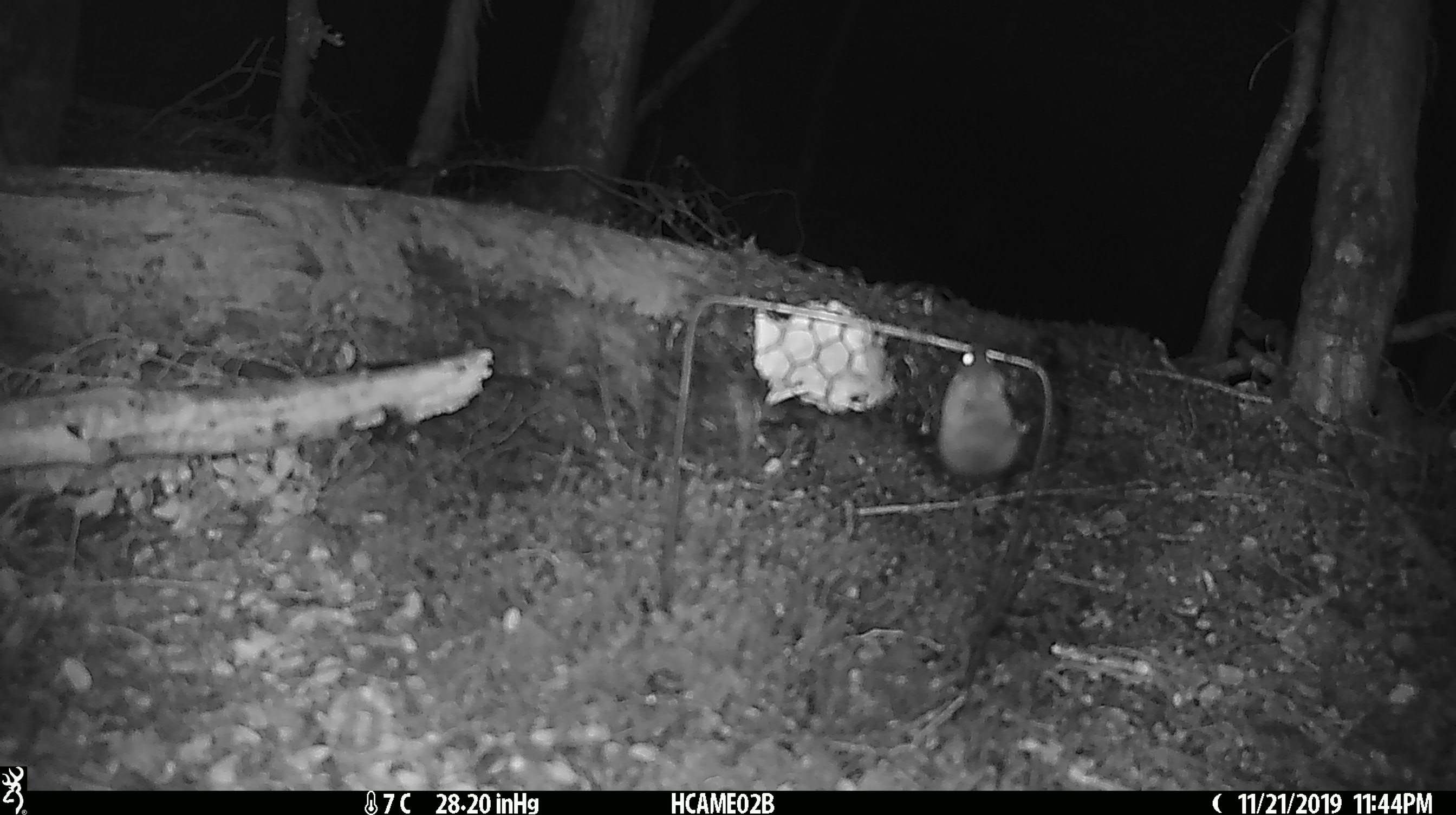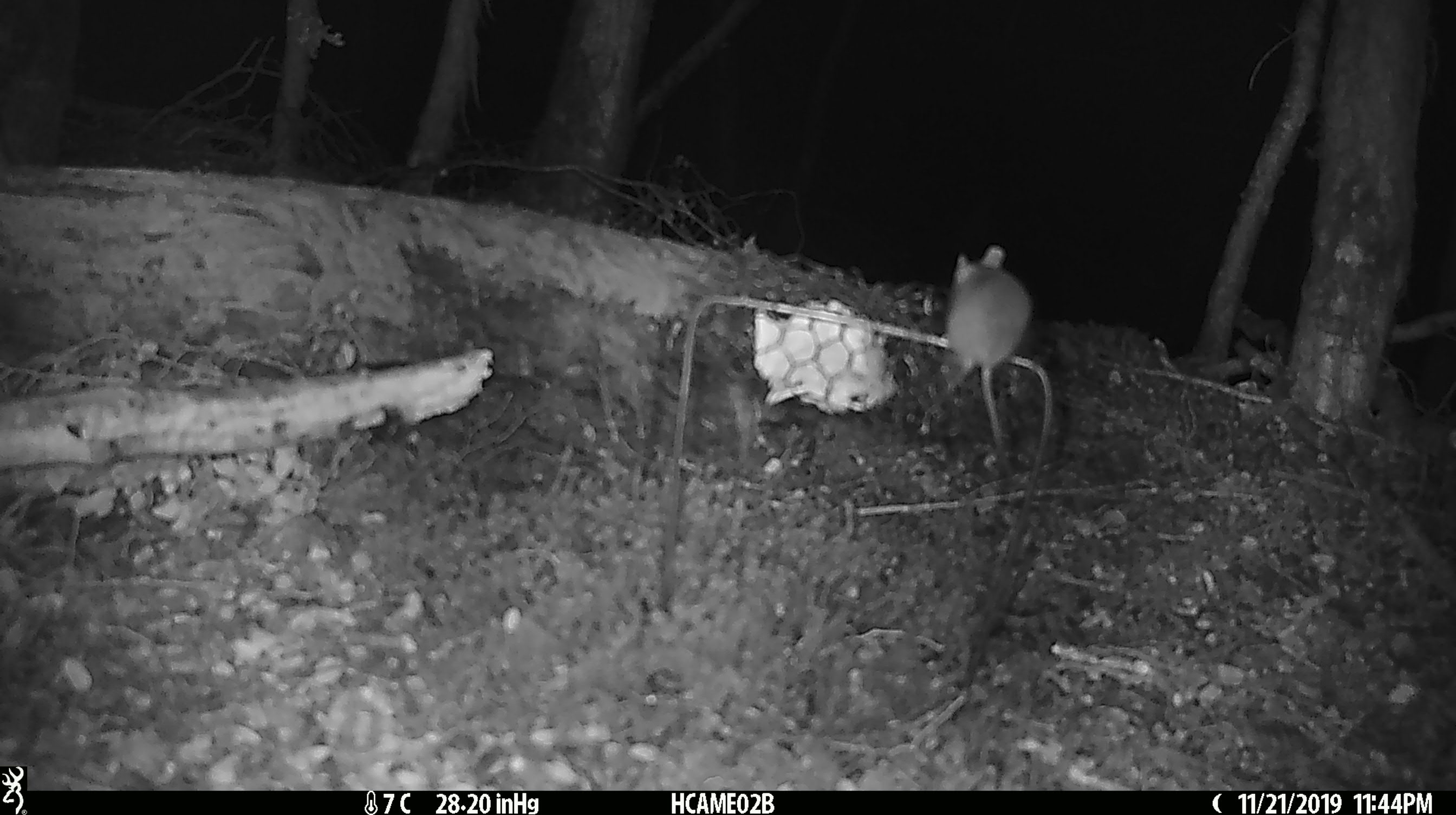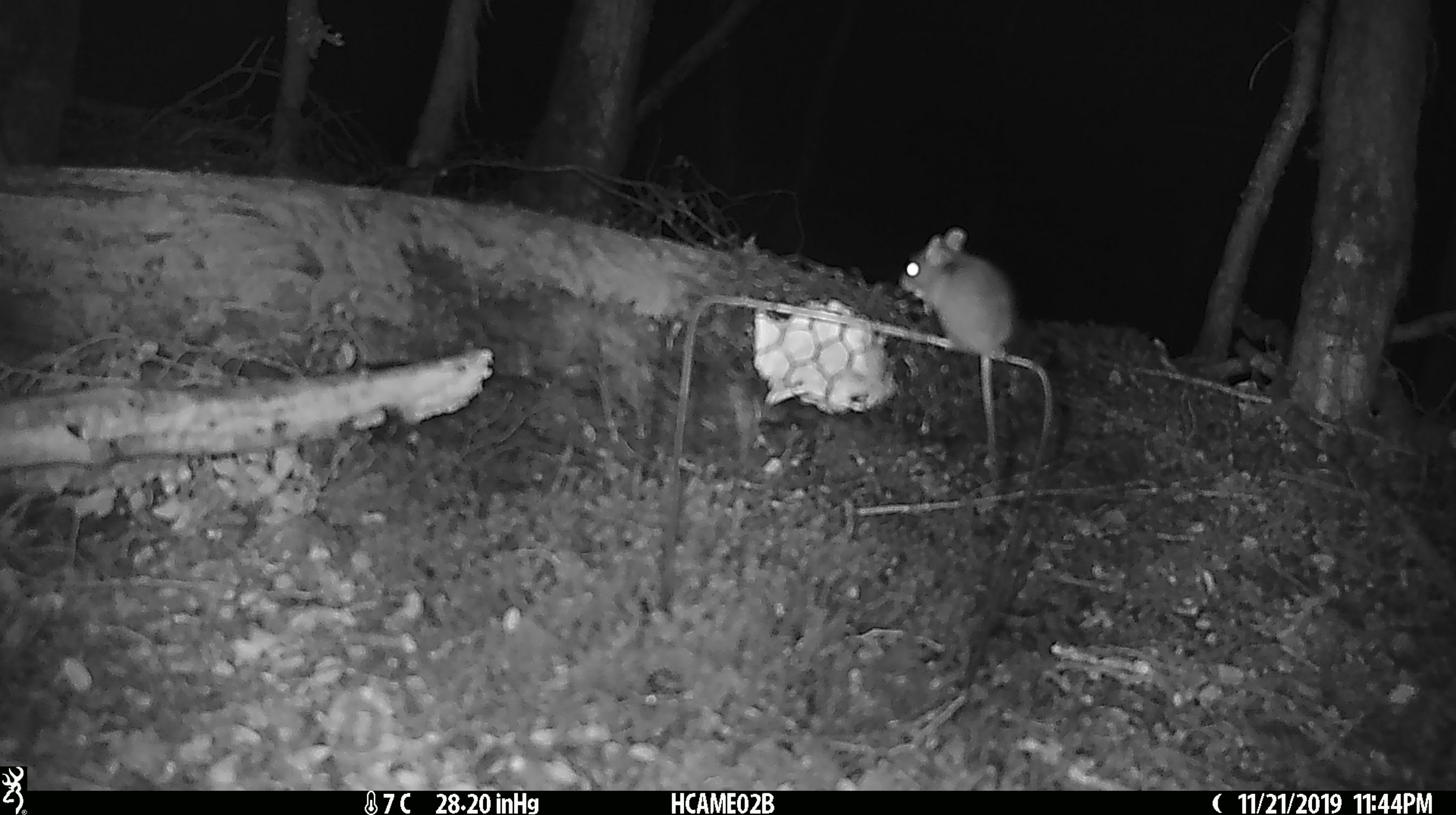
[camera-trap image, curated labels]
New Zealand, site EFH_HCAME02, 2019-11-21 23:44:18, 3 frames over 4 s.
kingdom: Animalia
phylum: Chordata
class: Mammalia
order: Rodentia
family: Muridae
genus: Mus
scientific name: Mus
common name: mouse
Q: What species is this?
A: Mouse (Mus).